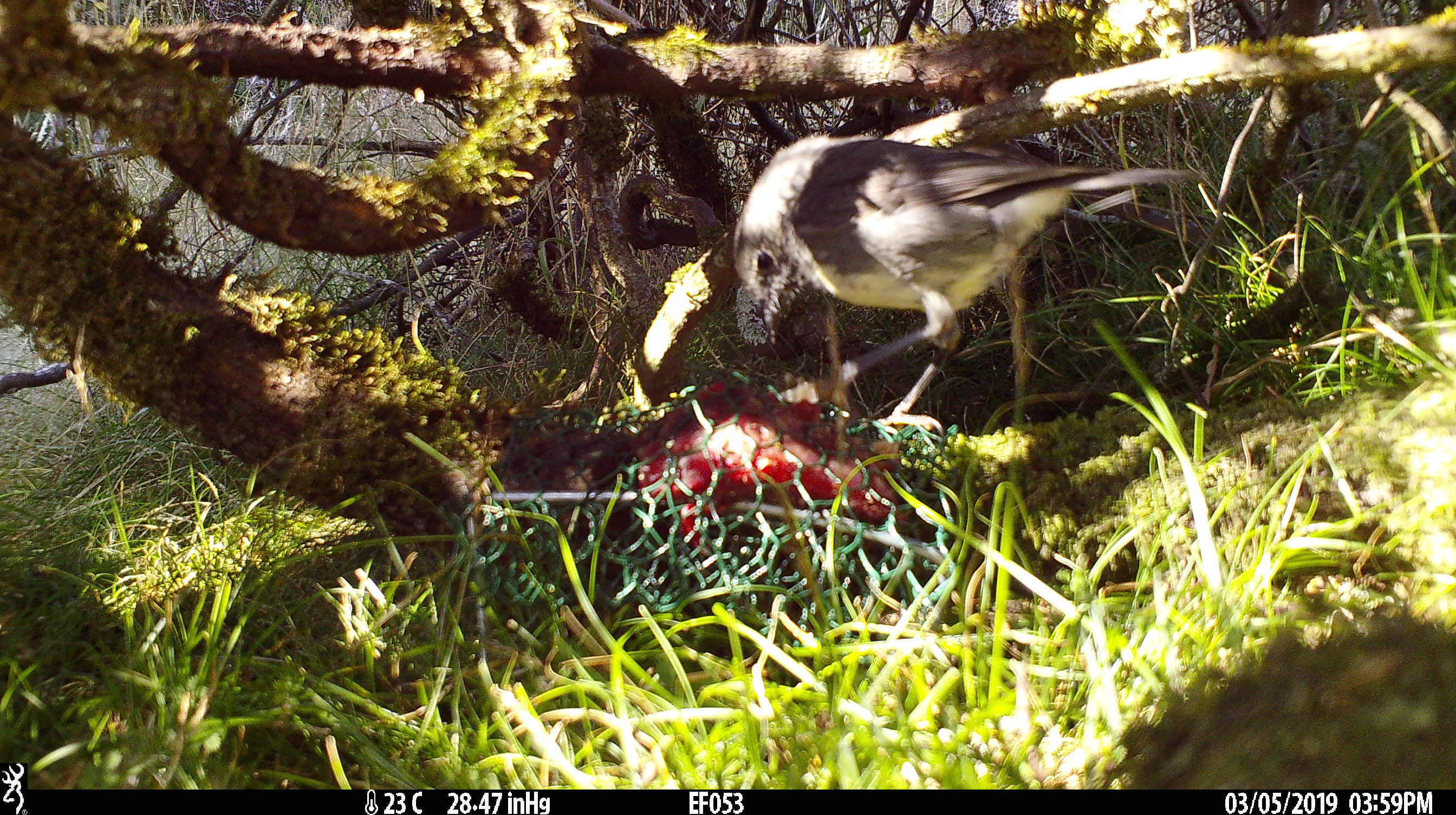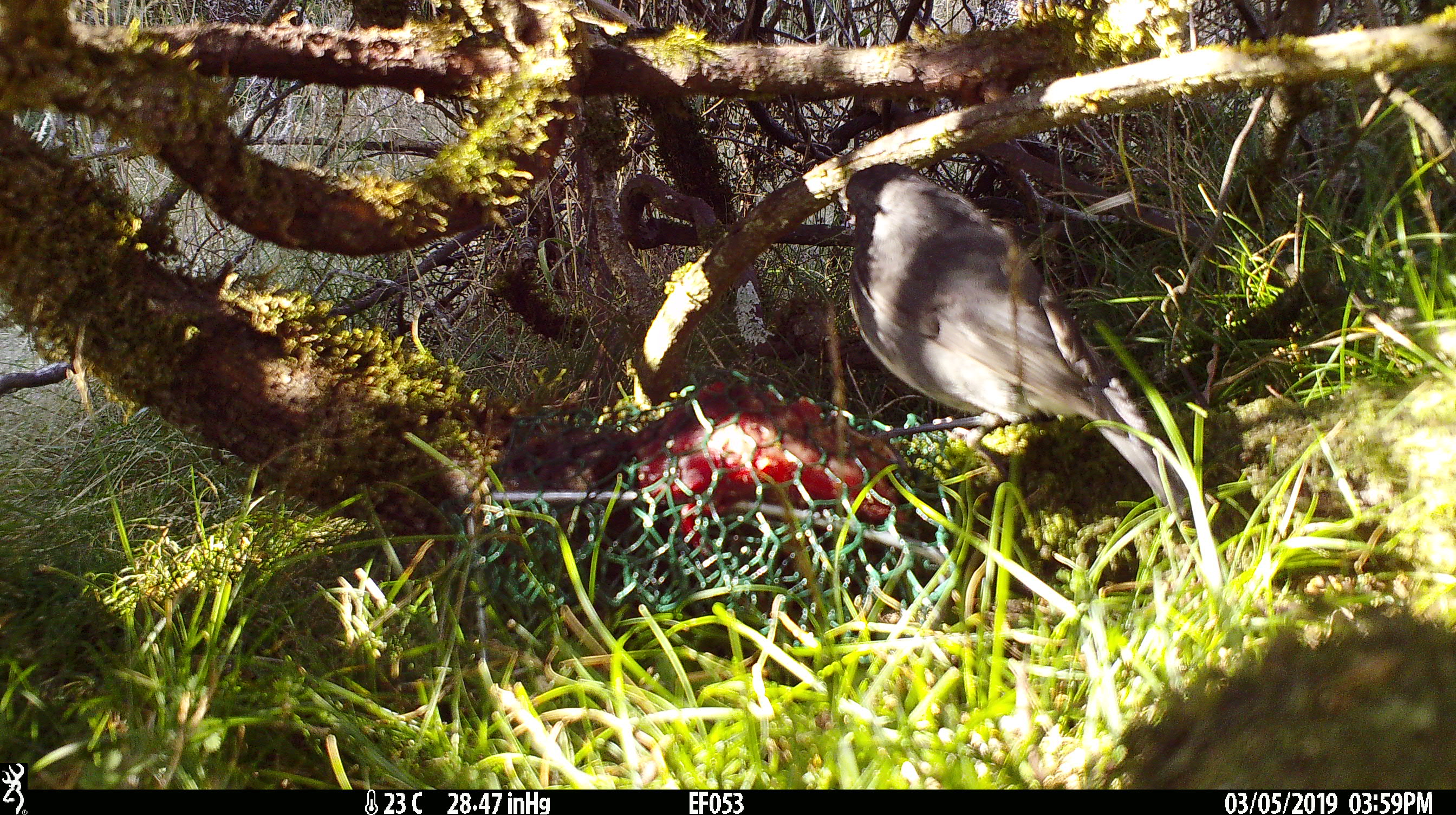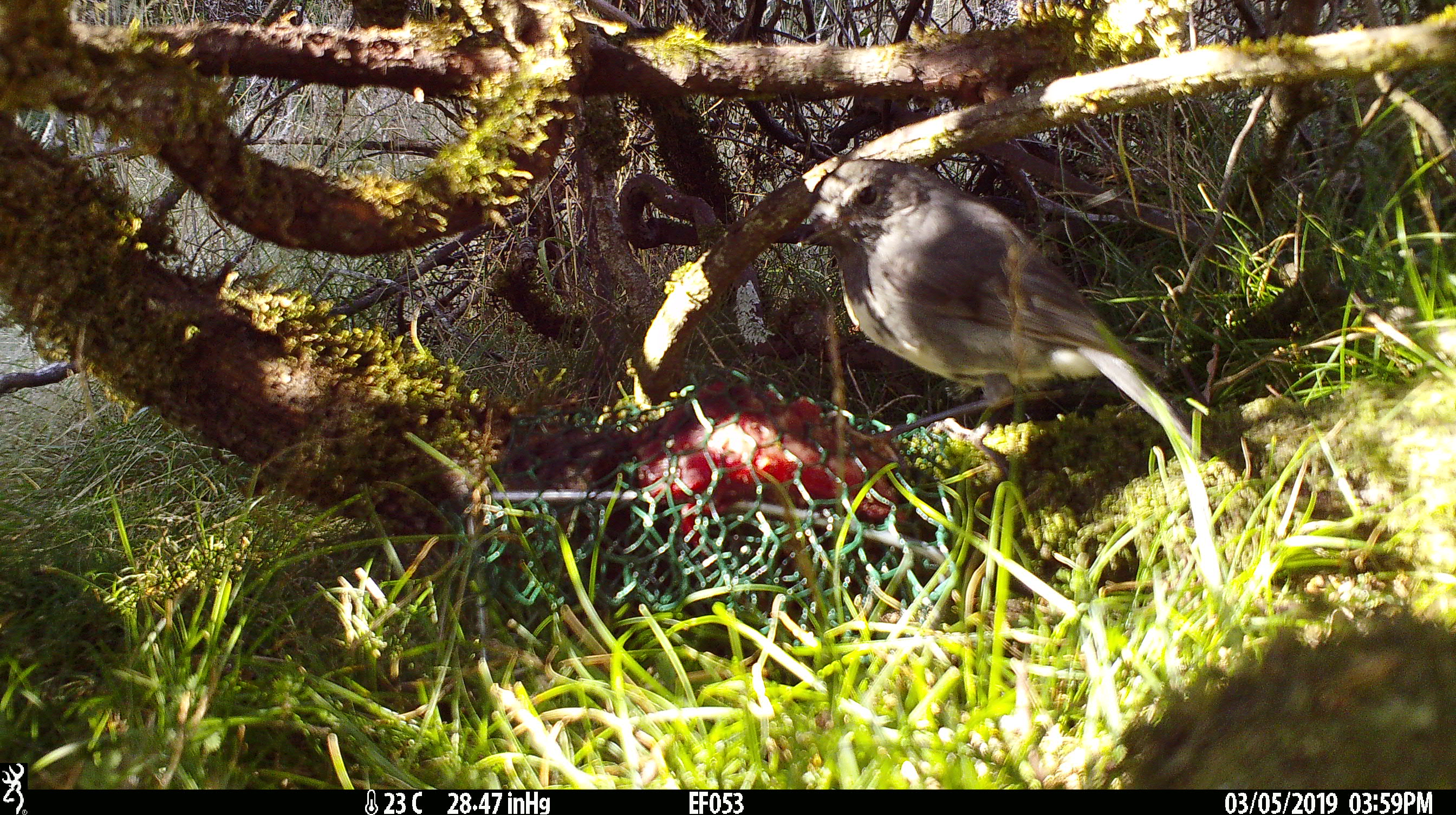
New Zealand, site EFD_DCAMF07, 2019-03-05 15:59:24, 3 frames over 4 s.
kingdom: Animalia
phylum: Chordata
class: Aves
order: Passeriformes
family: Petroicidae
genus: Petroica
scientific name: Petroica australis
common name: new zealand robin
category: robin